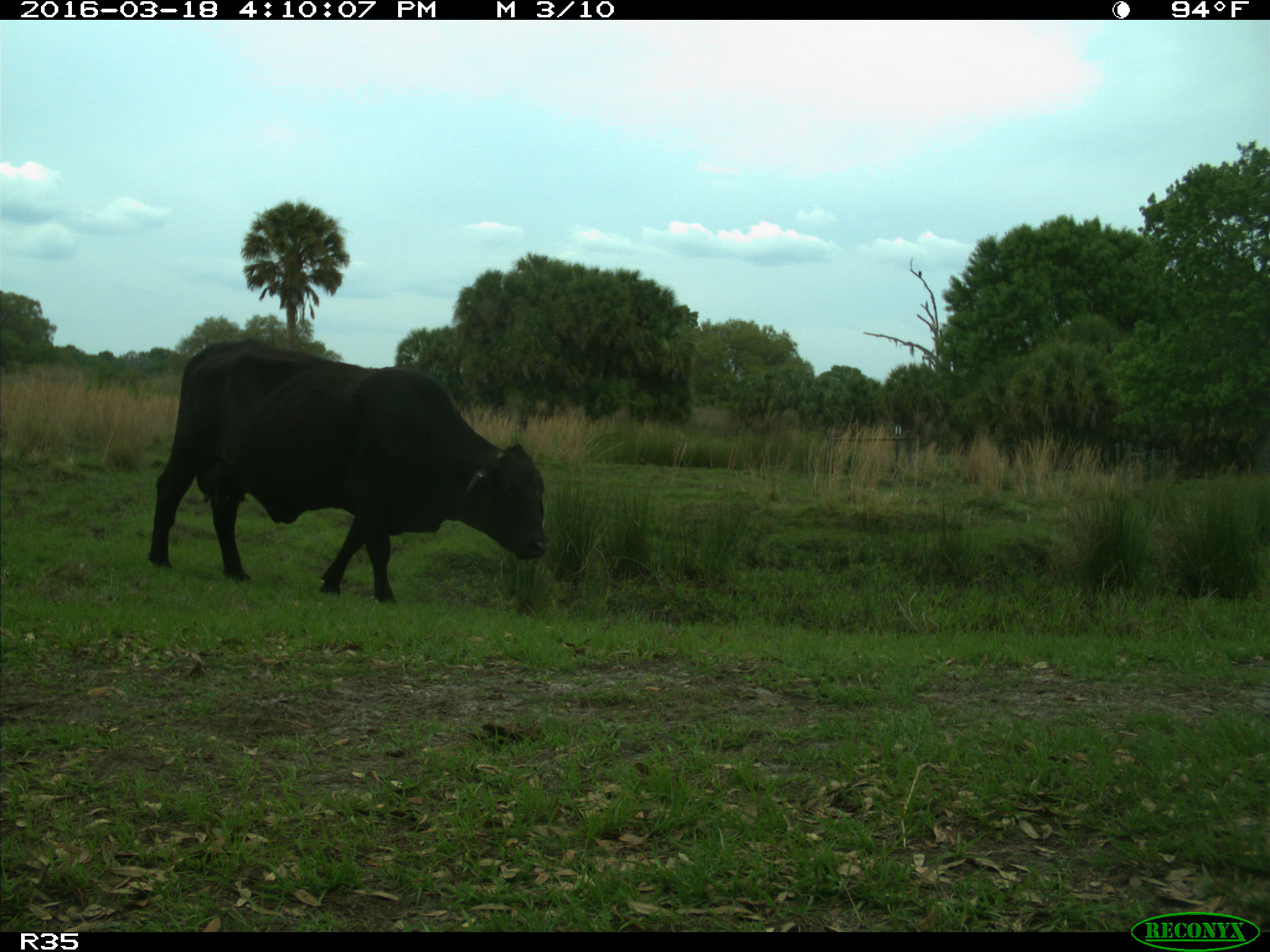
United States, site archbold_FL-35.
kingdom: Animalia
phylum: Chordata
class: Mammalia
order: Artiodactyla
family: Bovidae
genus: Bos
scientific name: Bos taurus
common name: domestic cow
Bos taurus (domestic cow).